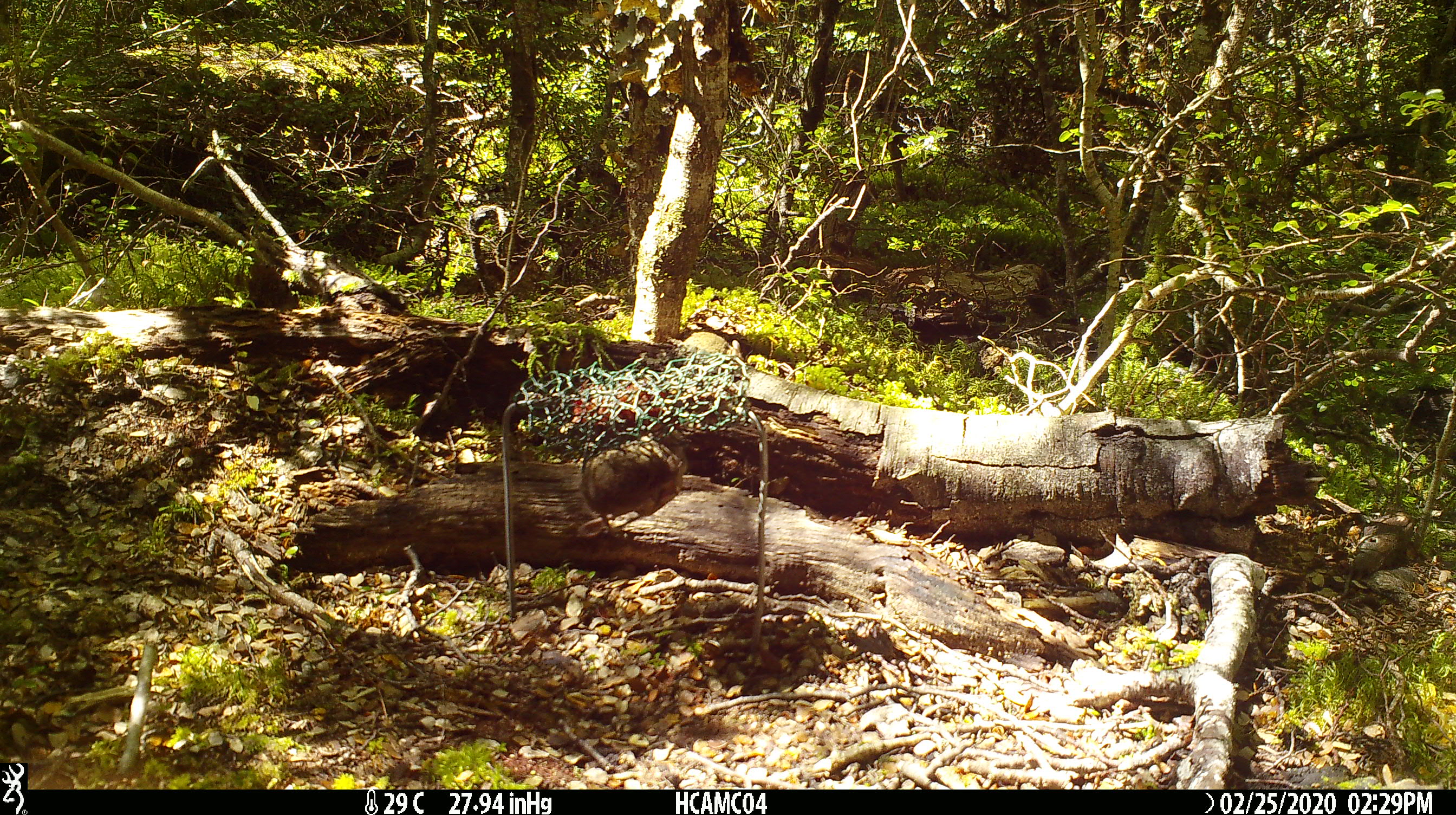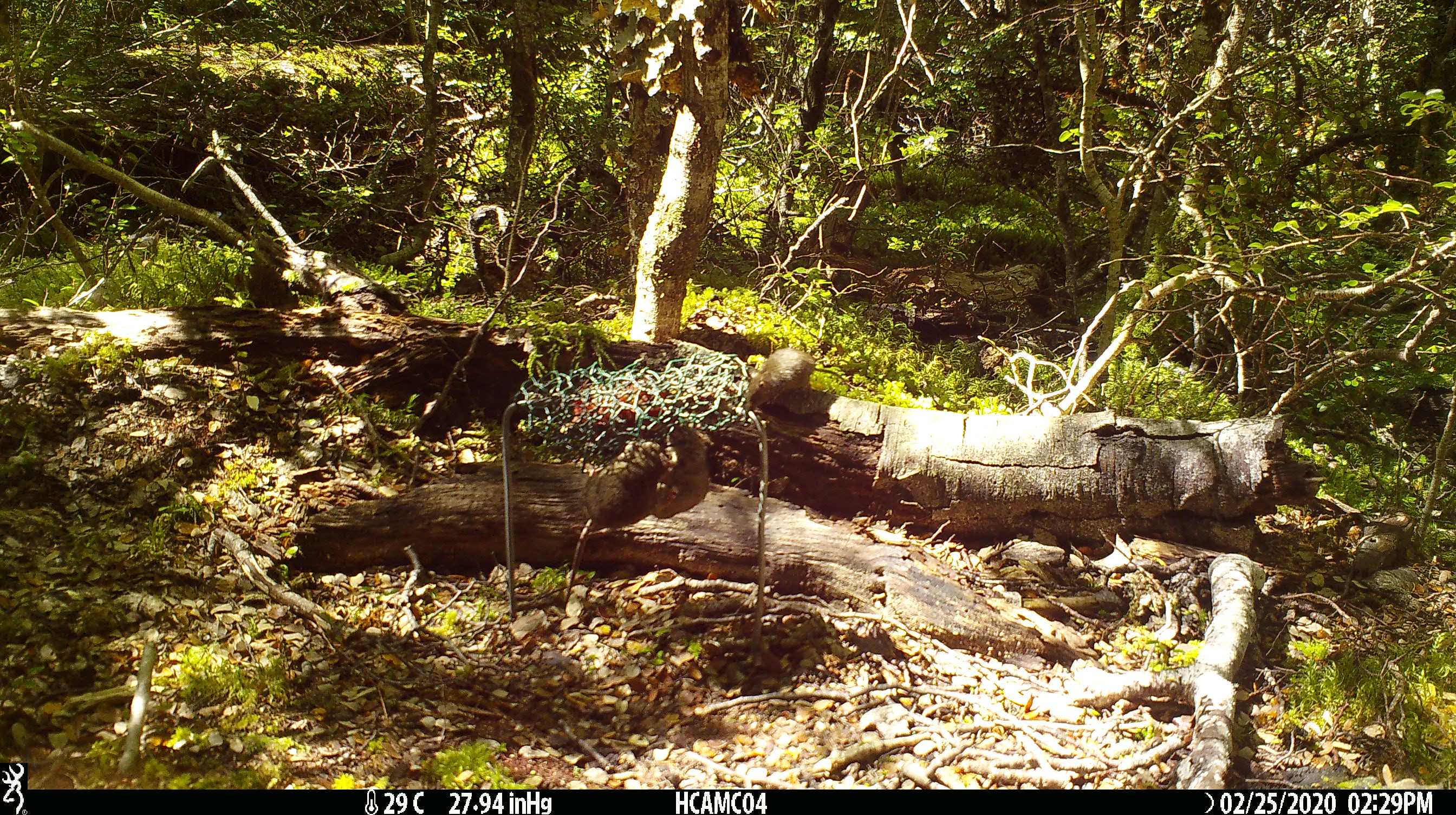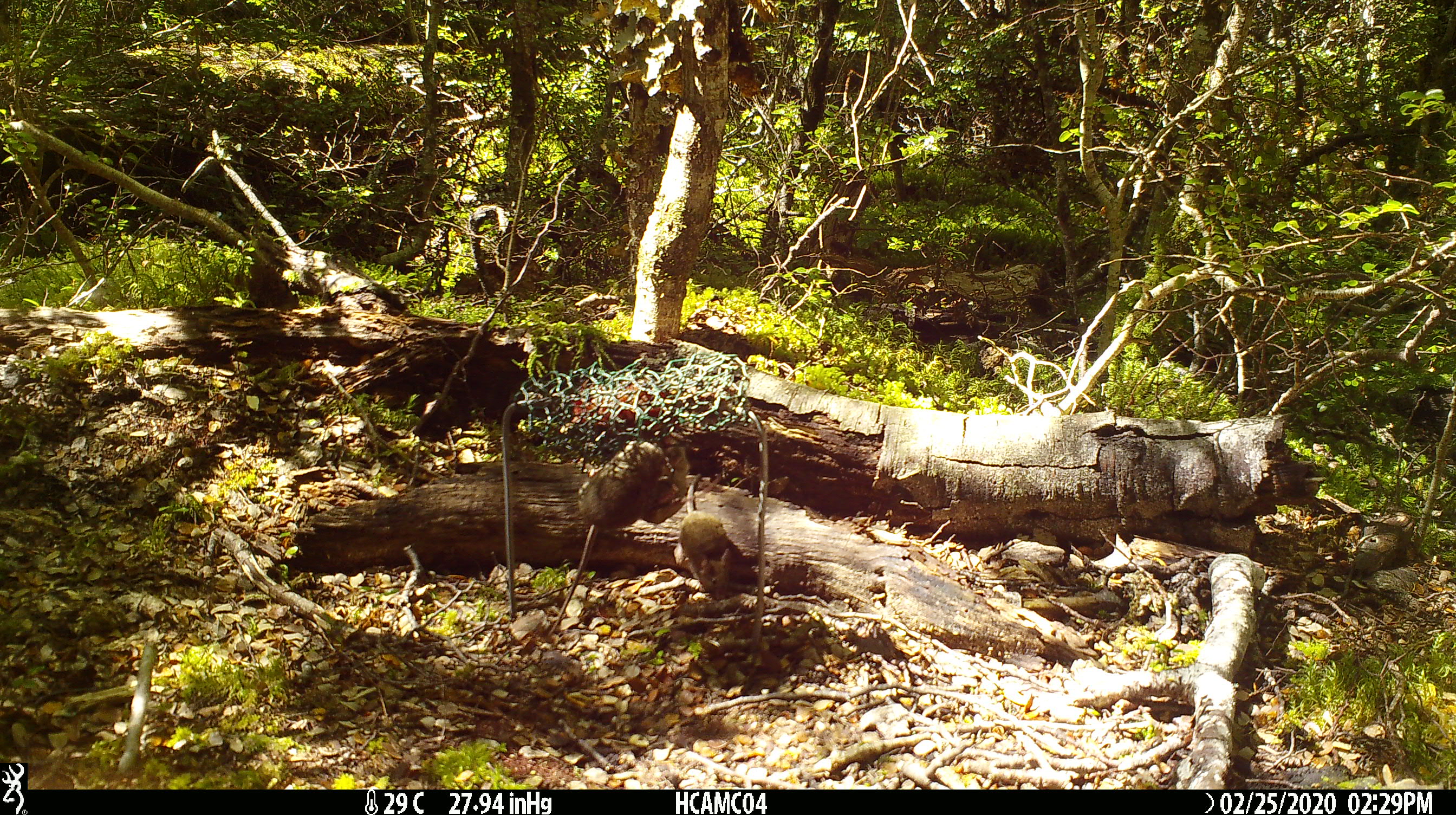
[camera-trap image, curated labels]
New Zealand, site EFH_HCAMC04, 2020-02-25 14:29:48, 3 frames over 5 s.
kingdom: Animalia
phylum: Chordata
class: Mammalia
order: Rodentia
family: Muridae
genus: Mus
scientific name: Mus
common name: mouse